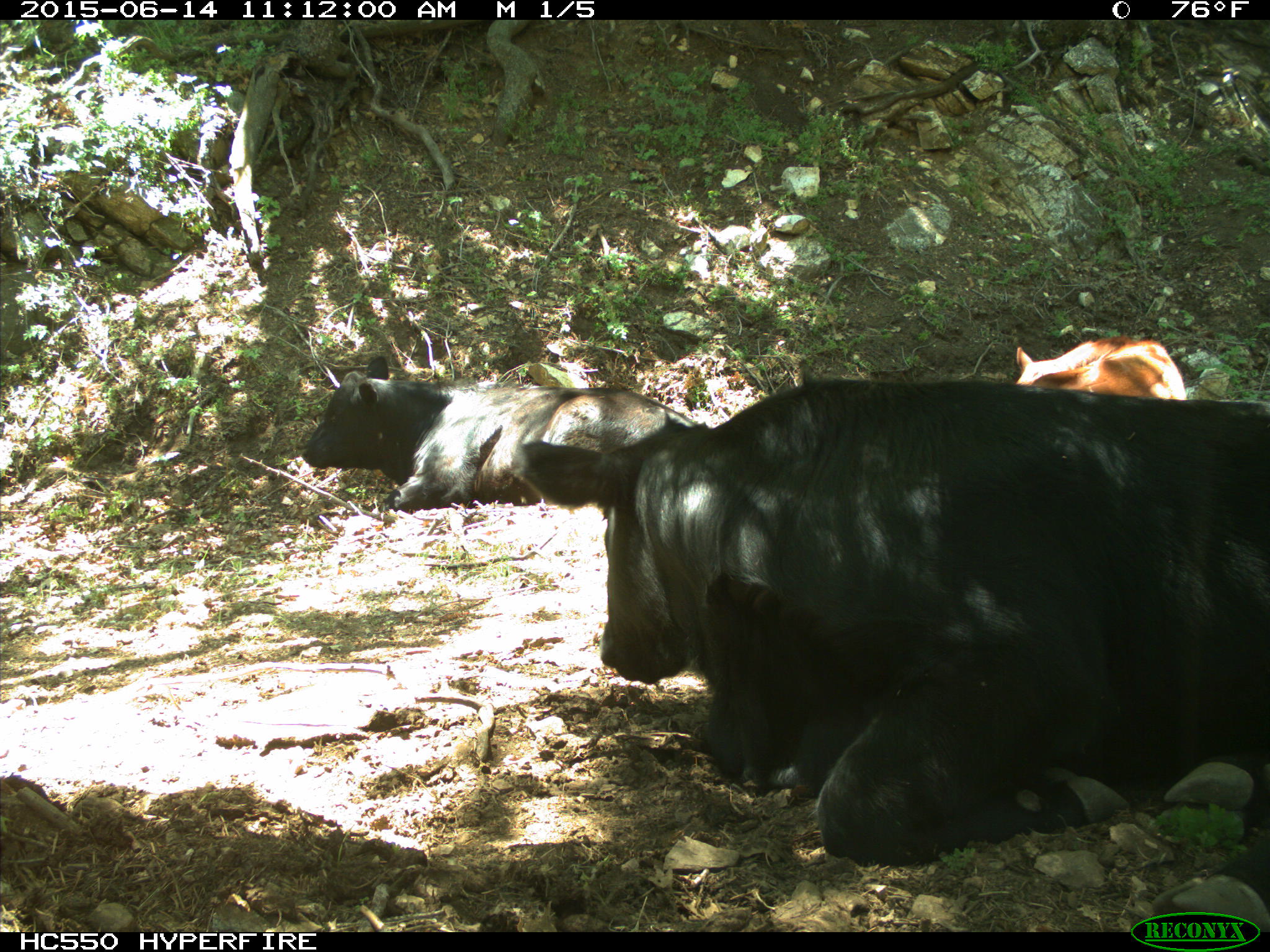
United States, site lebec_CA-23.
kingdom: Animalia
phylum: Chordata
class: Mammalia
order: Artiodactyla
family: Bovidae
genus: Bos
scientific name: Bos taurus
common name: domestic cow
Bos taurus (domestic cow).